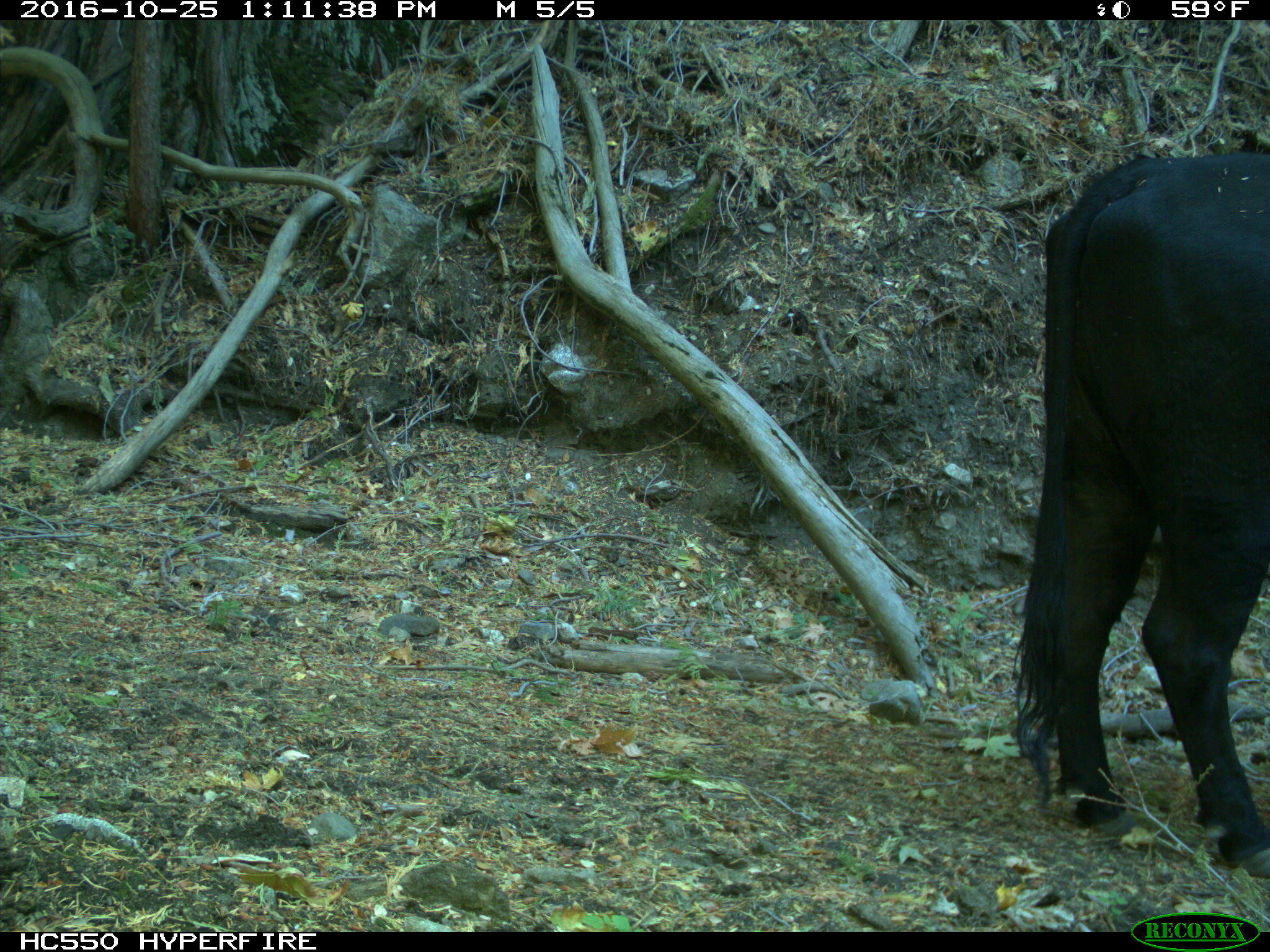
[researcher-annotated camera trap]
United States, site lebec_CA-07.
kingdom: Animalia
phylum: Chordata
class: Mammalia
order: Artiodactyla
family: Bovidae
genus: Bos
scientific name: Bos taurus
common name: domestic cow